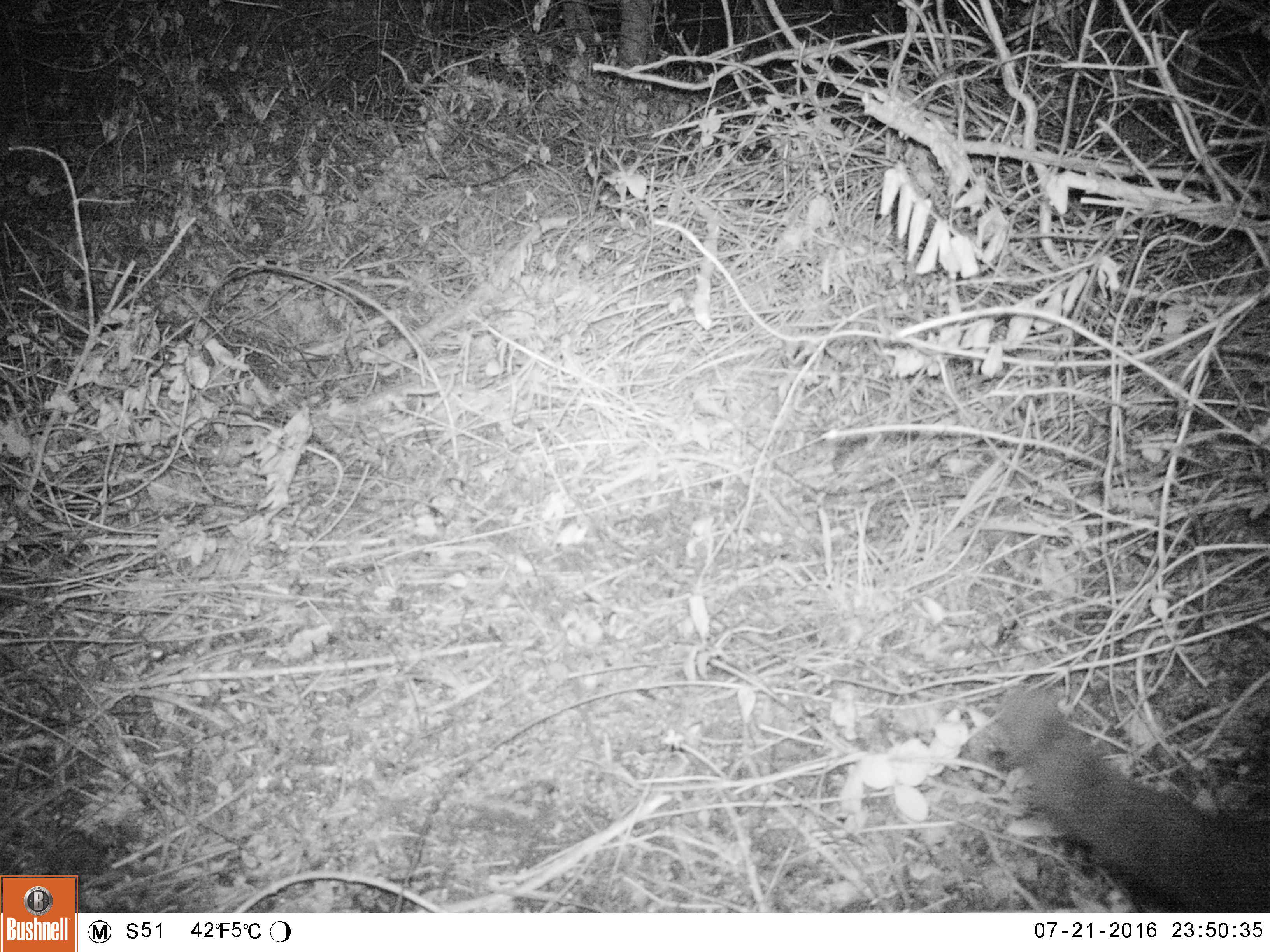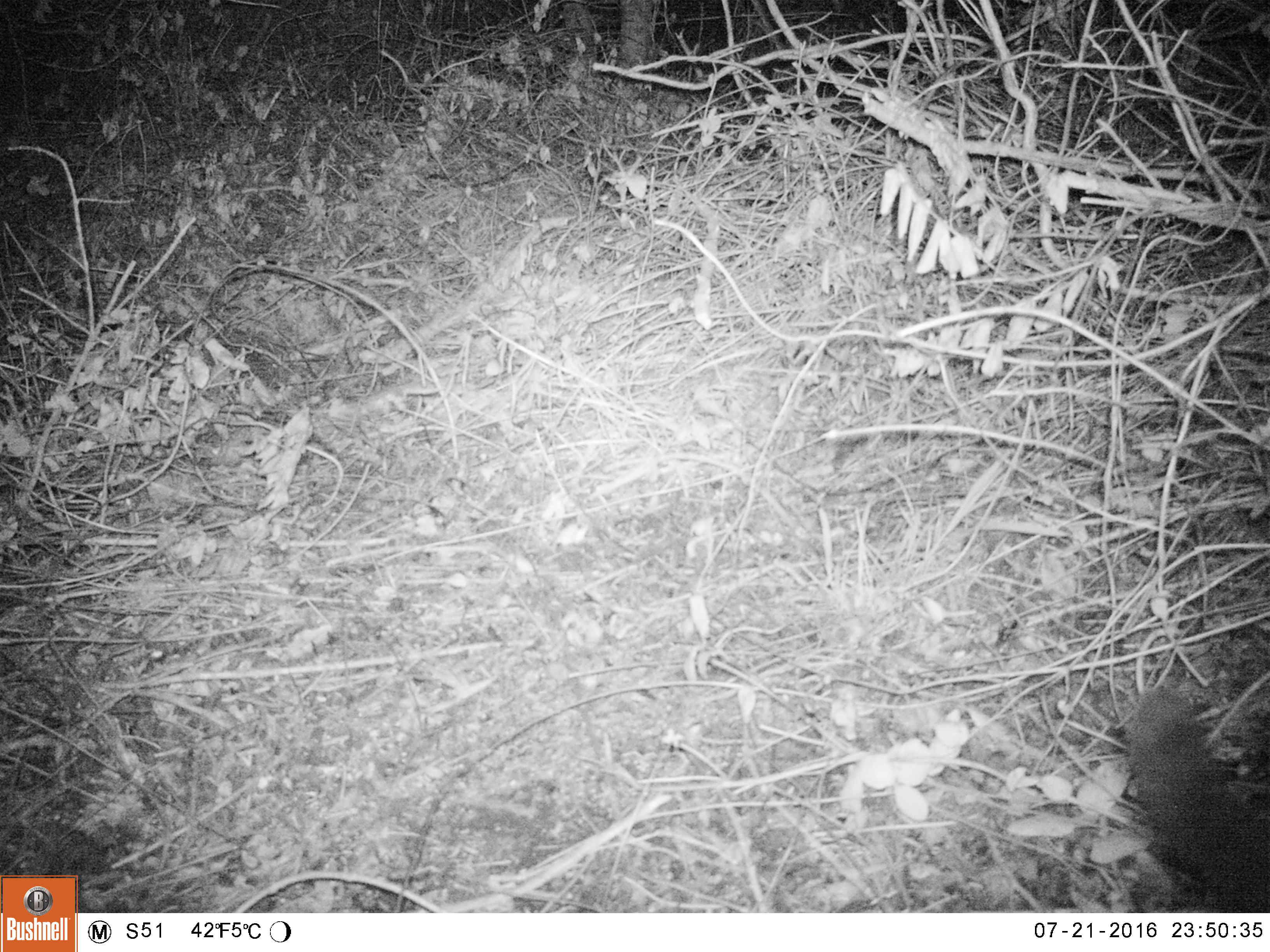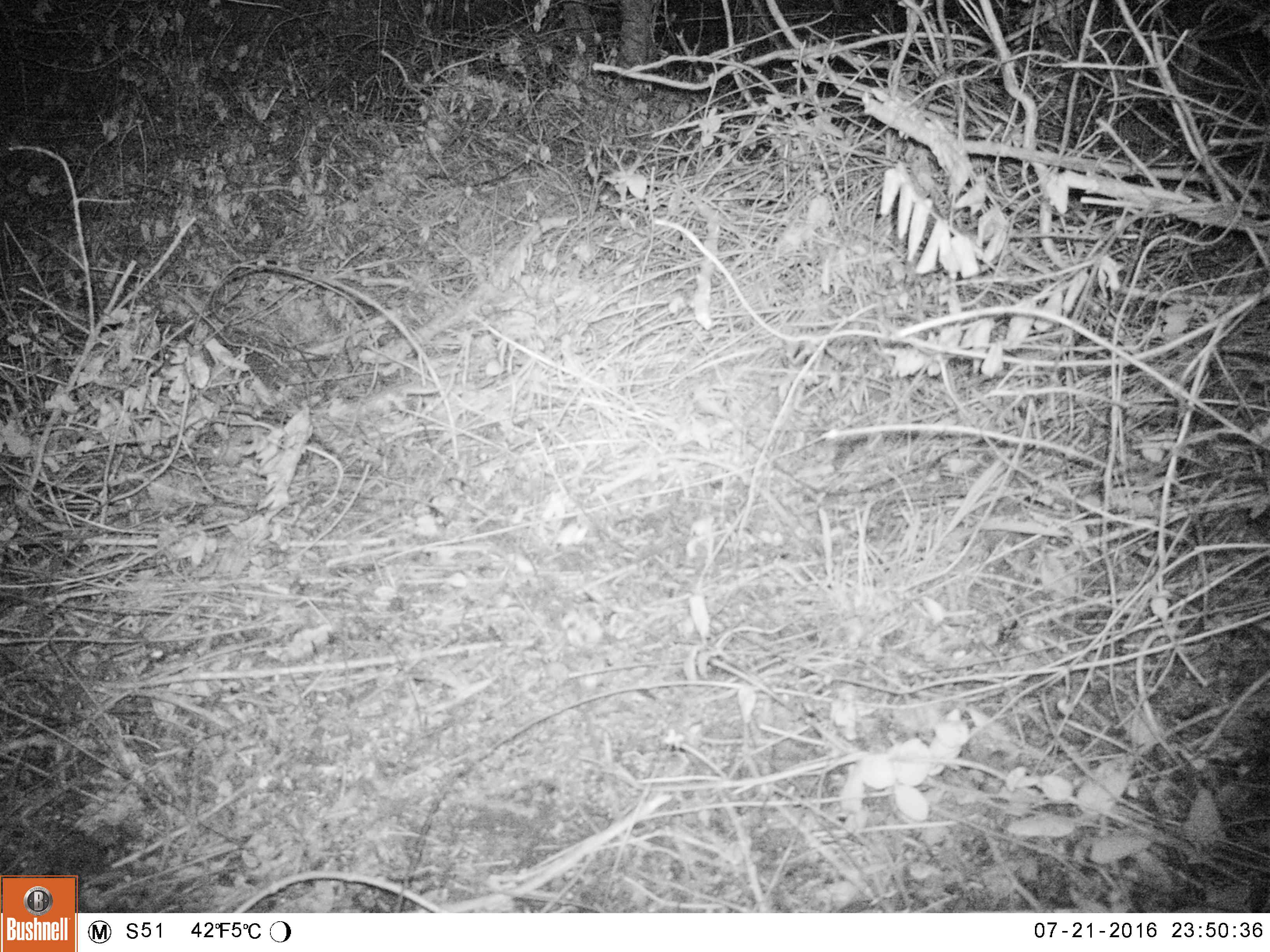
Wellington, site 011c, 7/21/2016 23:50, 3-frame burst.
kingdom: Animalia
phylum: Chordata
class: Mammalia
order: Carnivora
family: Felidae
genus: Felis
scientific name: Felis catus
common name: cat